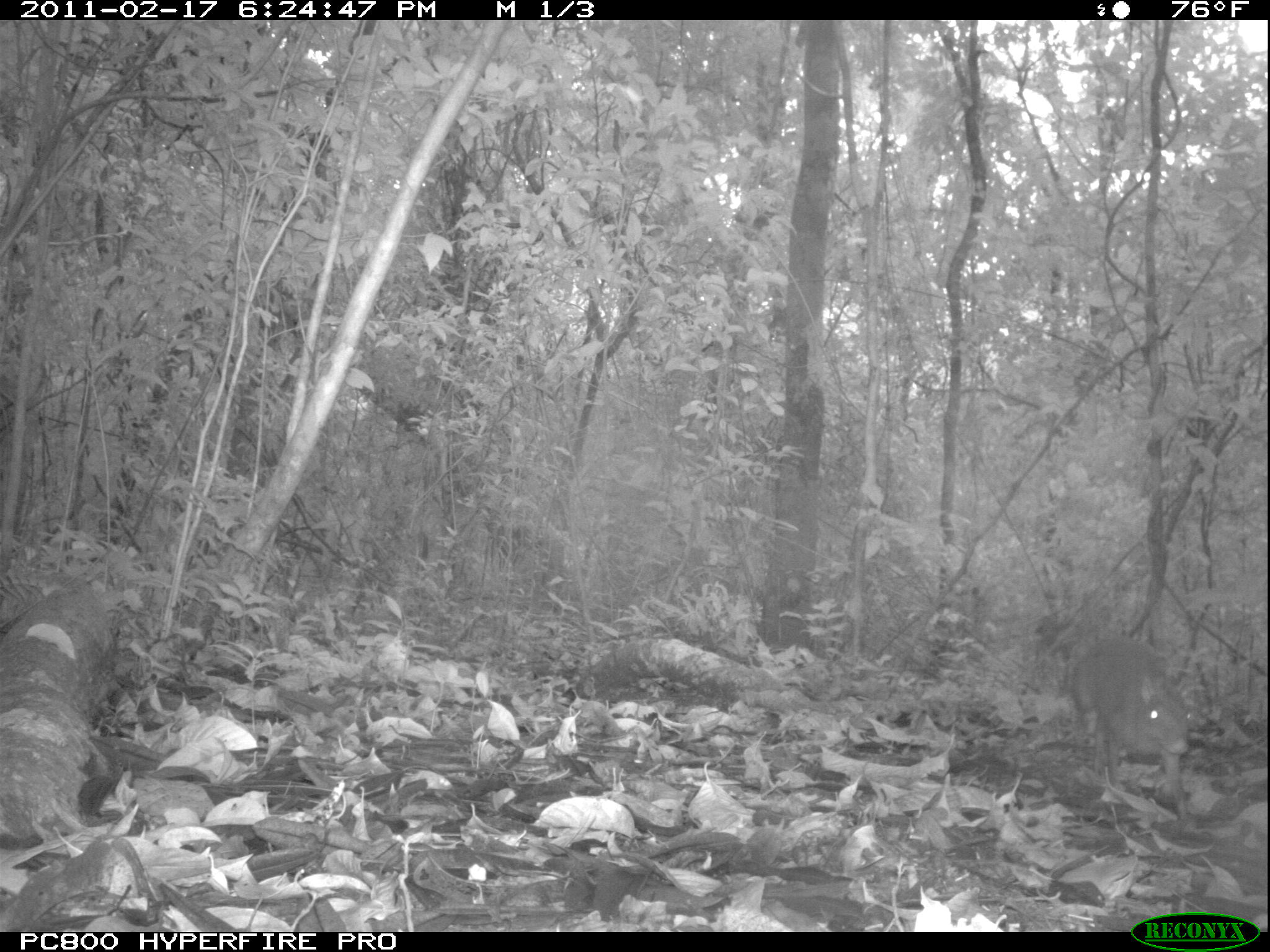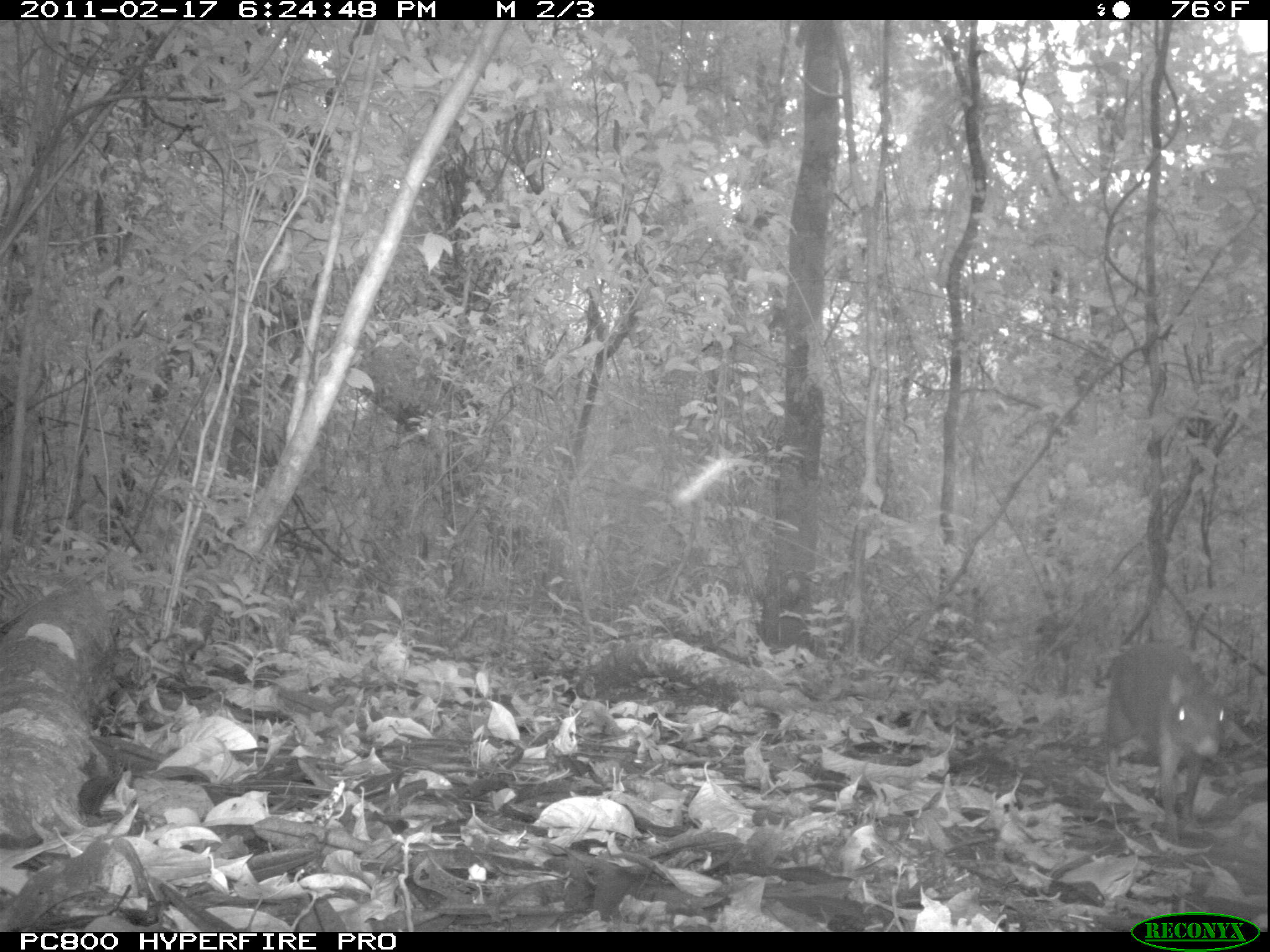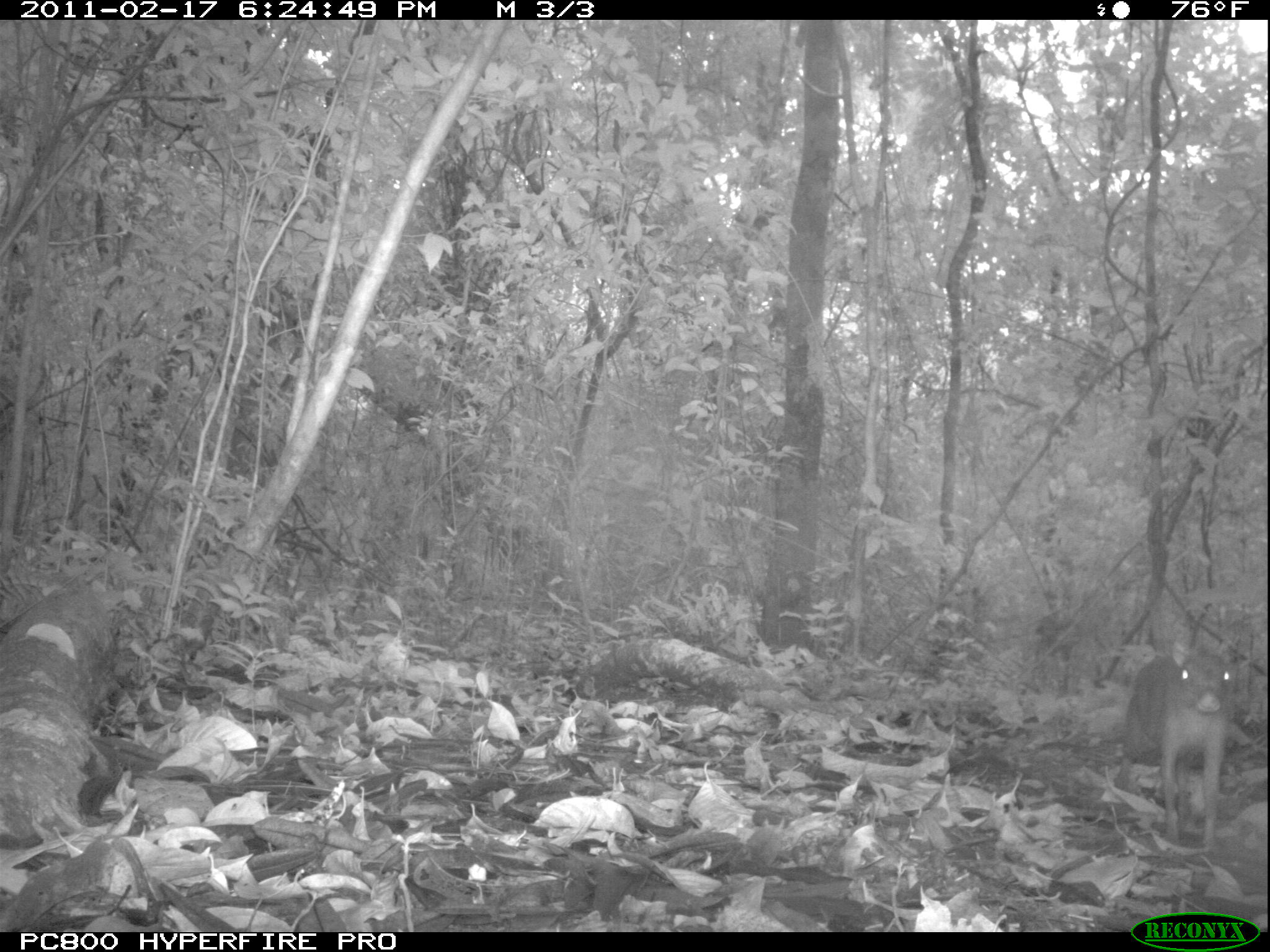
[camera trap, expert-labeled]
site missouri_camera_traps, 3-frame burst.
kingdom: Animalia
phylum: Chordata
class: Mammalia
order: Rodentia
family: Dasyproctidae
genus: Dasyprocta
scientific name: Dasyprocta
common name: agouti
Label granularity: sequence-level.